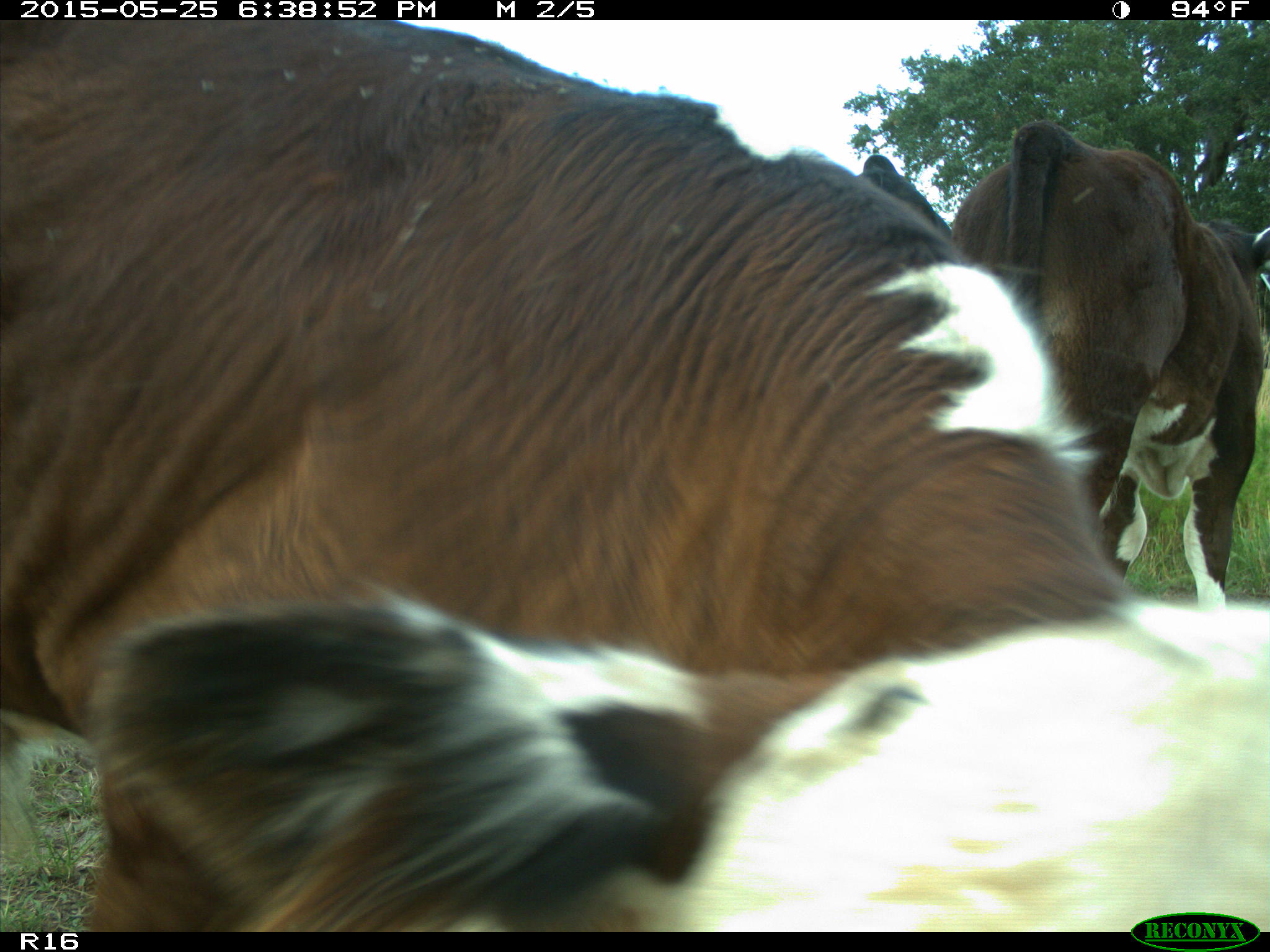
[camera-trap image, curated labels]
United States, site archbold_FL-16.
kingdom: Animalia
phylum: Chordata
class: Mammalia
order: Artiodactyla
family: Bovidae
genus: Bos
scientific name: Bos taurus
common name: domestic cow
Bos taurus (domestic cow).